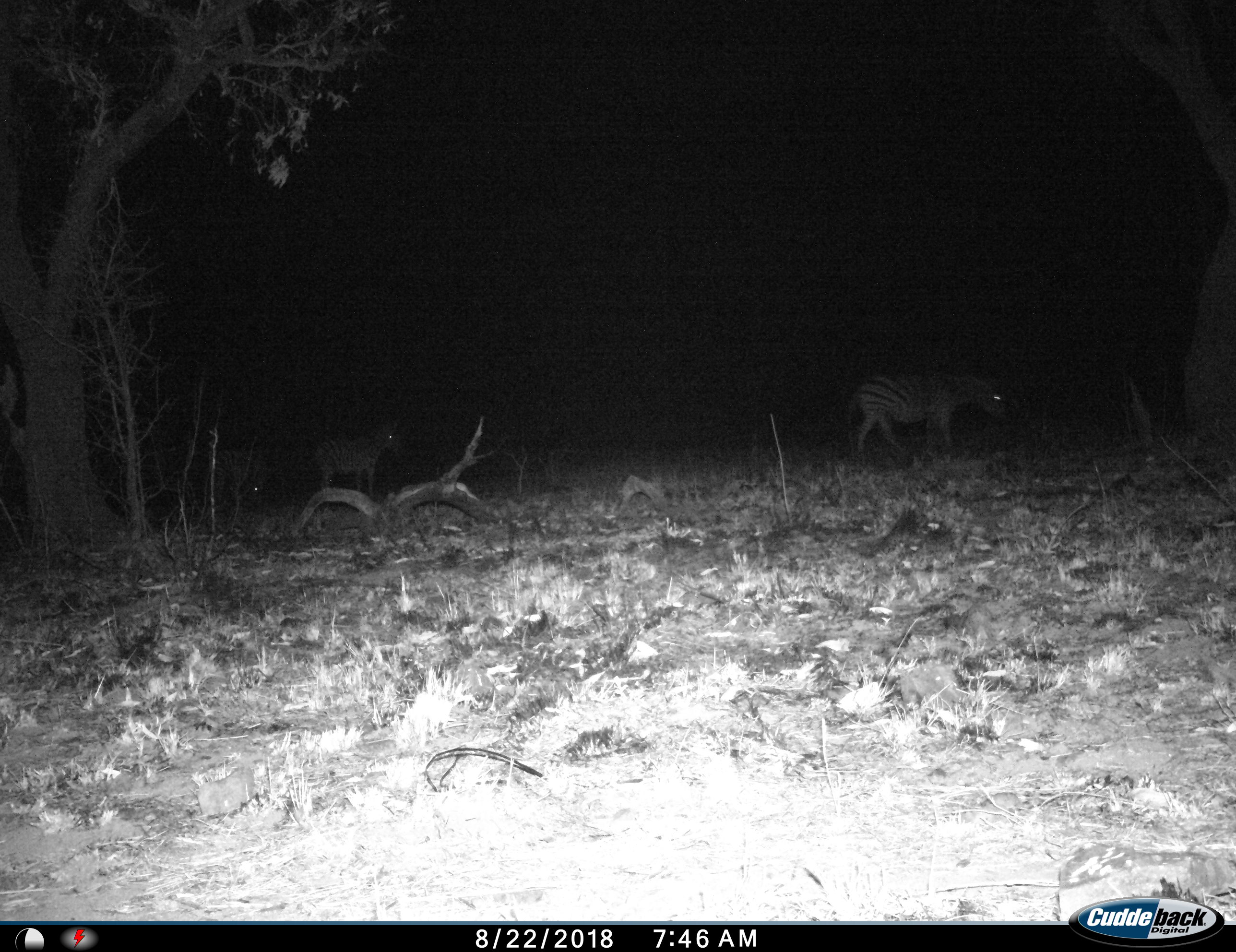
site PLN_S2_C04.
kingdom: Animalia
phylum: Chordata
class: Mammalia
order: Perissodactyla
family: Equidae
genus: Equus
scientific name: Equus quagga burchellii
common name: burchell's zebra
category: zebraburchells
Zebraburchells (burchell's zebra) (Equus quagga burchellii), count 3. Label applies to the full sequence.